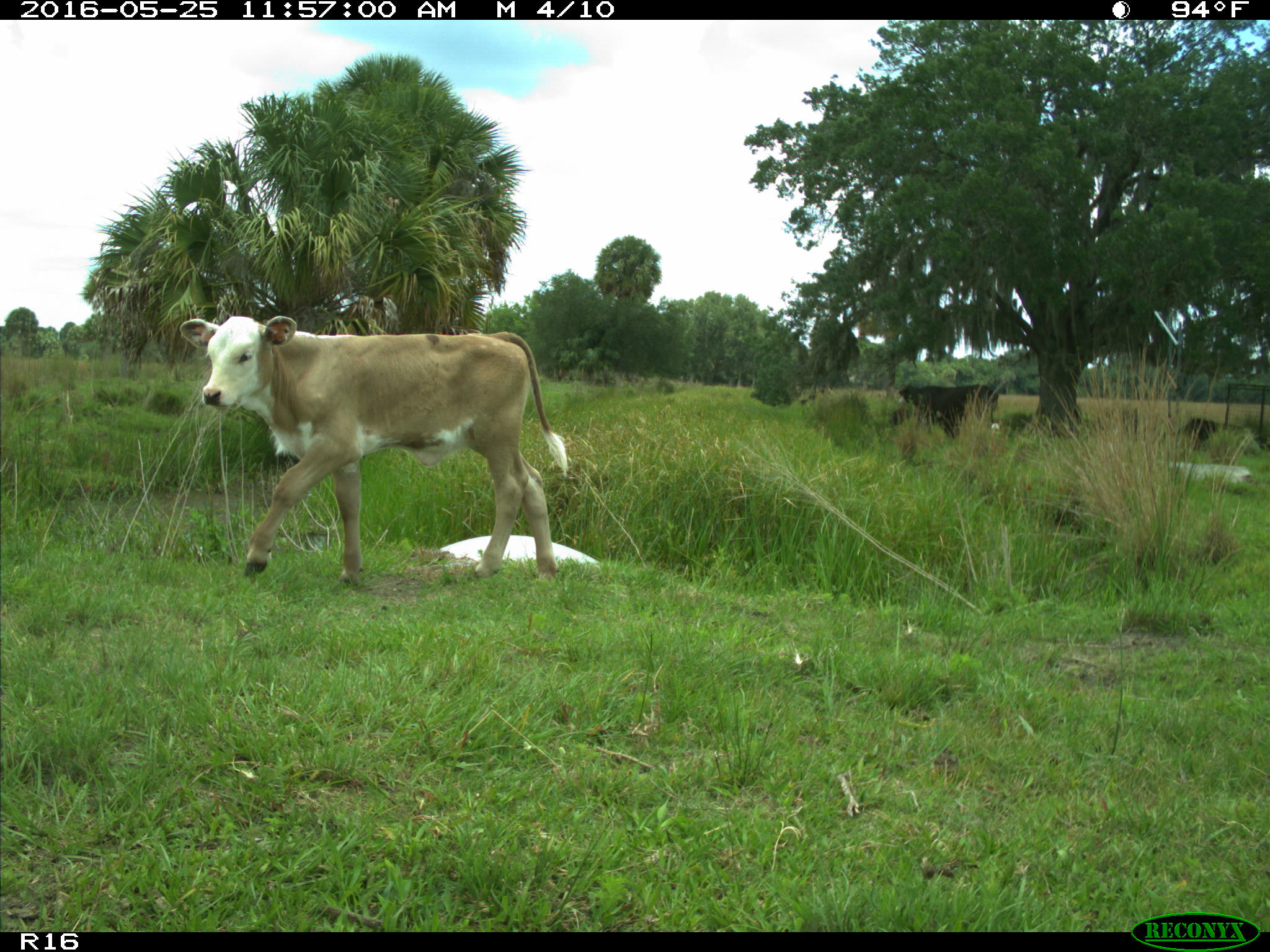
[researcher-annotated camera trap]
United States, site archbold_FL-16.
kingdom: Animalia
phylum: Chordata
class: Mammalia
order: Artiodactyla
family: Bovidae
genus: Bos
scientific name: Bos taurus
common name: domestic cow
Bos taurus (domestic cow).